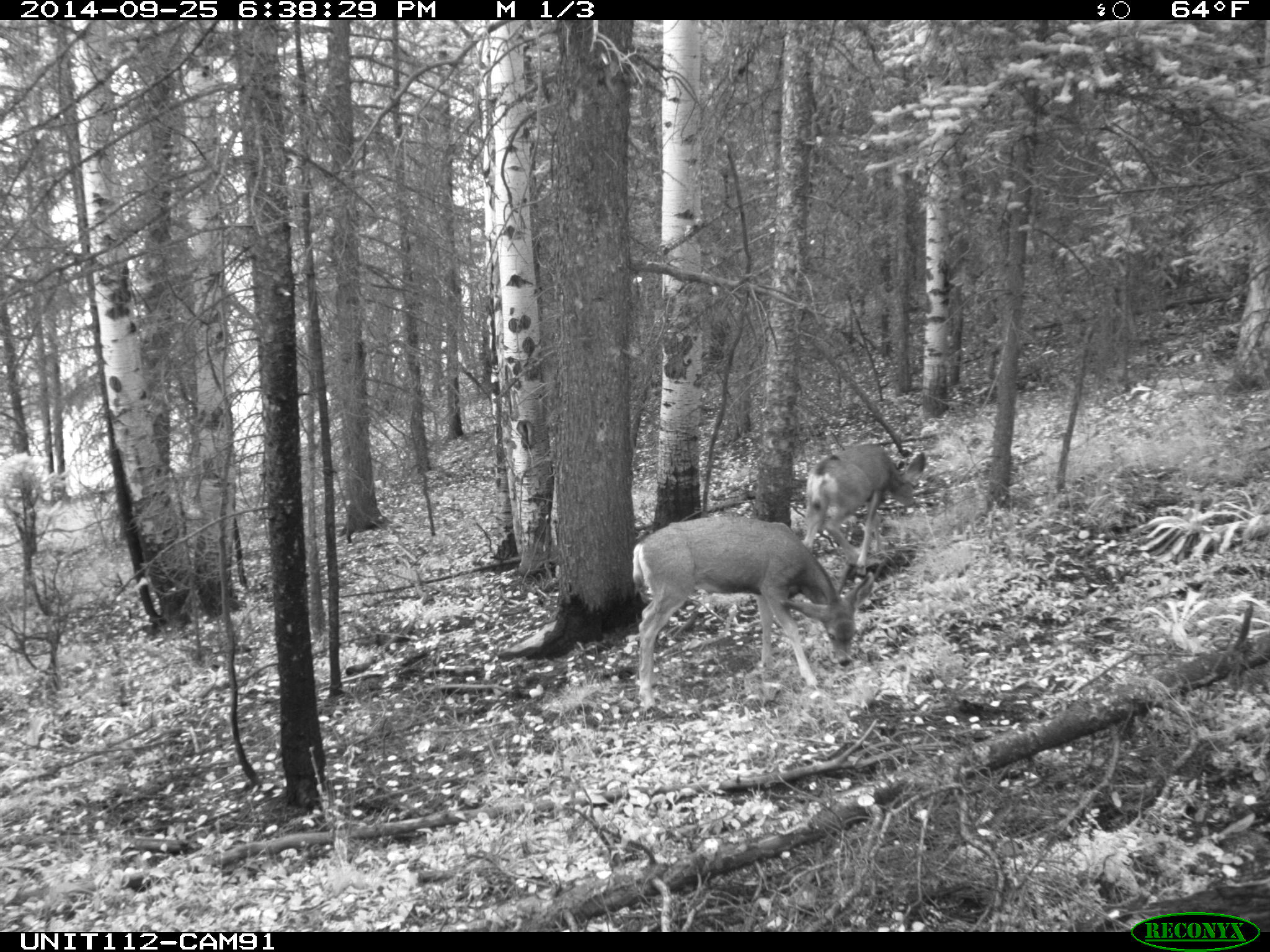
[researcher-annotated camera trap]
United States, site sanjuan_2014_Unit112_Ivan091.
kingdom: Animalia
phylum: Chordata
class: Mammalia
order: Artiodactyla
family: Cervidae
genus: Odocoileus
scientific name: Odocoileus hemionus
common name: mule deer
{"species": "Odocoileus hemionus (mule deer)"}